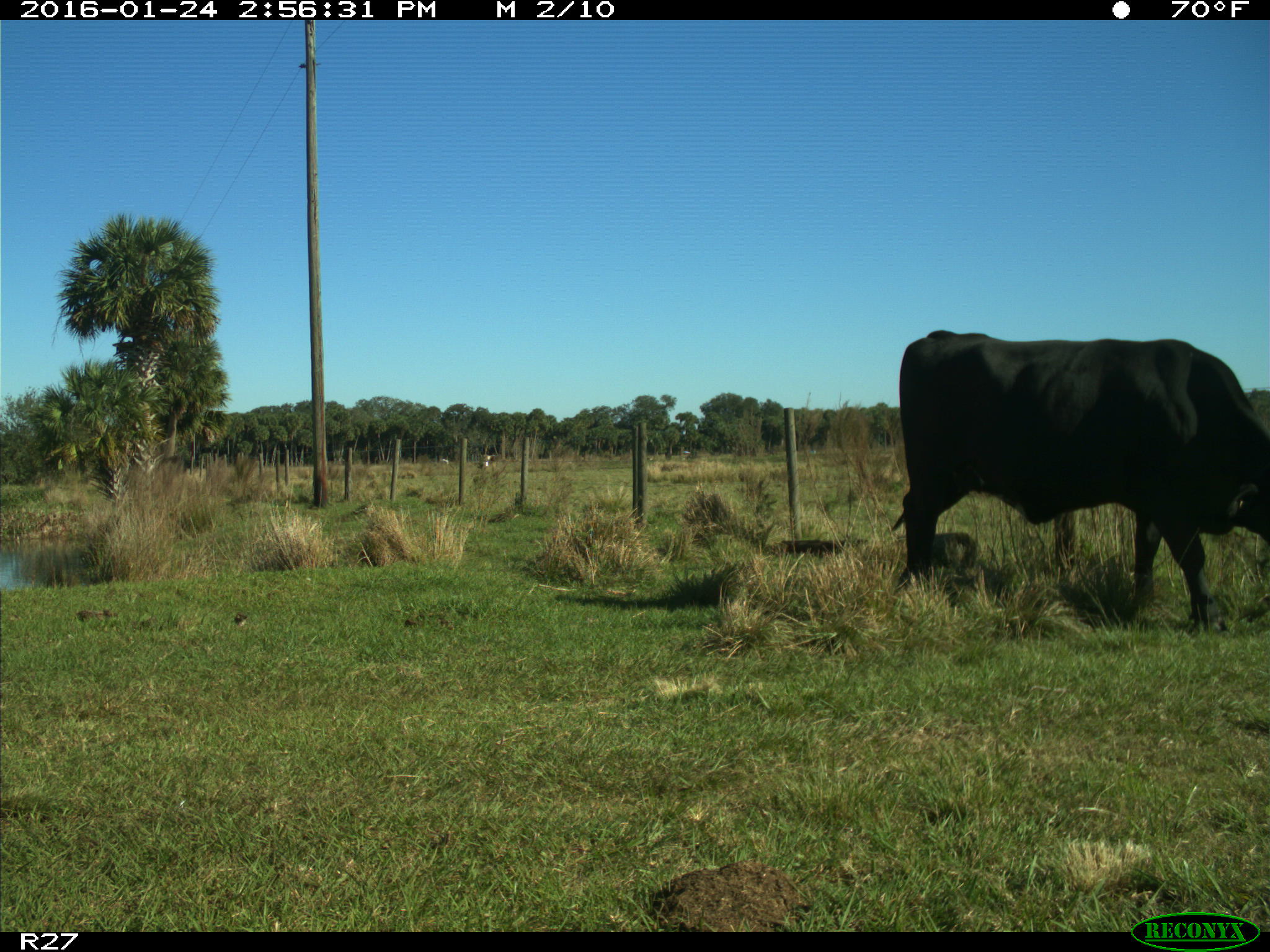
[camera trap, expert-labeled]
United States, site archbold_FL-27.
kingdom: Animalia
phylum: Chordata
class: Mammalia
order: Artiodactyla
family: Bovidae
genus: Bos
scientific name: Bos taurus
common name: domestic cow